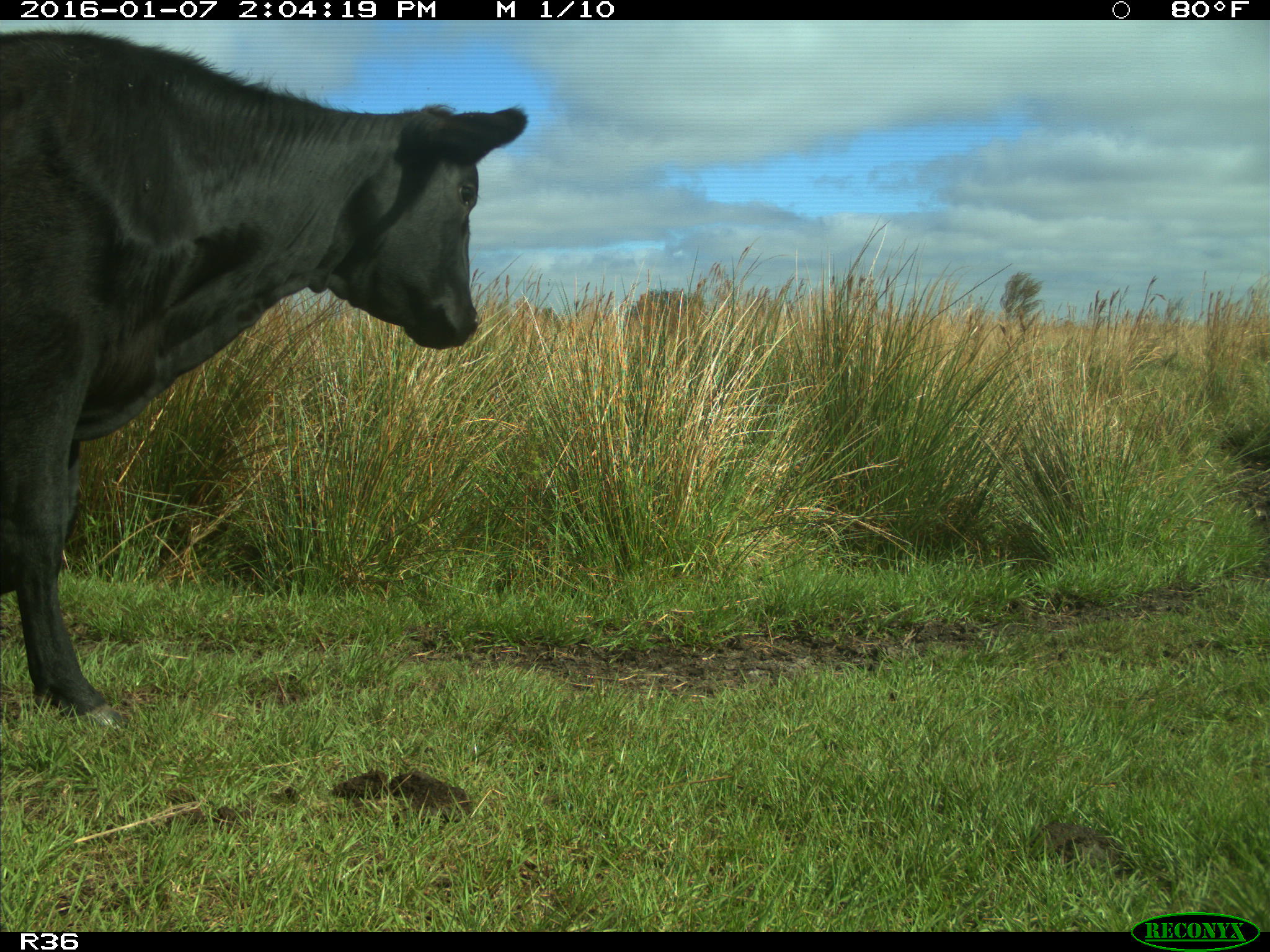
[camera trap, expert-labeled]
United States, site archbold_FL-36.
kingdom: Animalia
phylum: Chordata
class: Mammalia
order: Artiodactyla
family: Bovidae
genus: Bos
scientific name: Bos taurus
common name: domestic cow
Bos taurus (domestic cow).